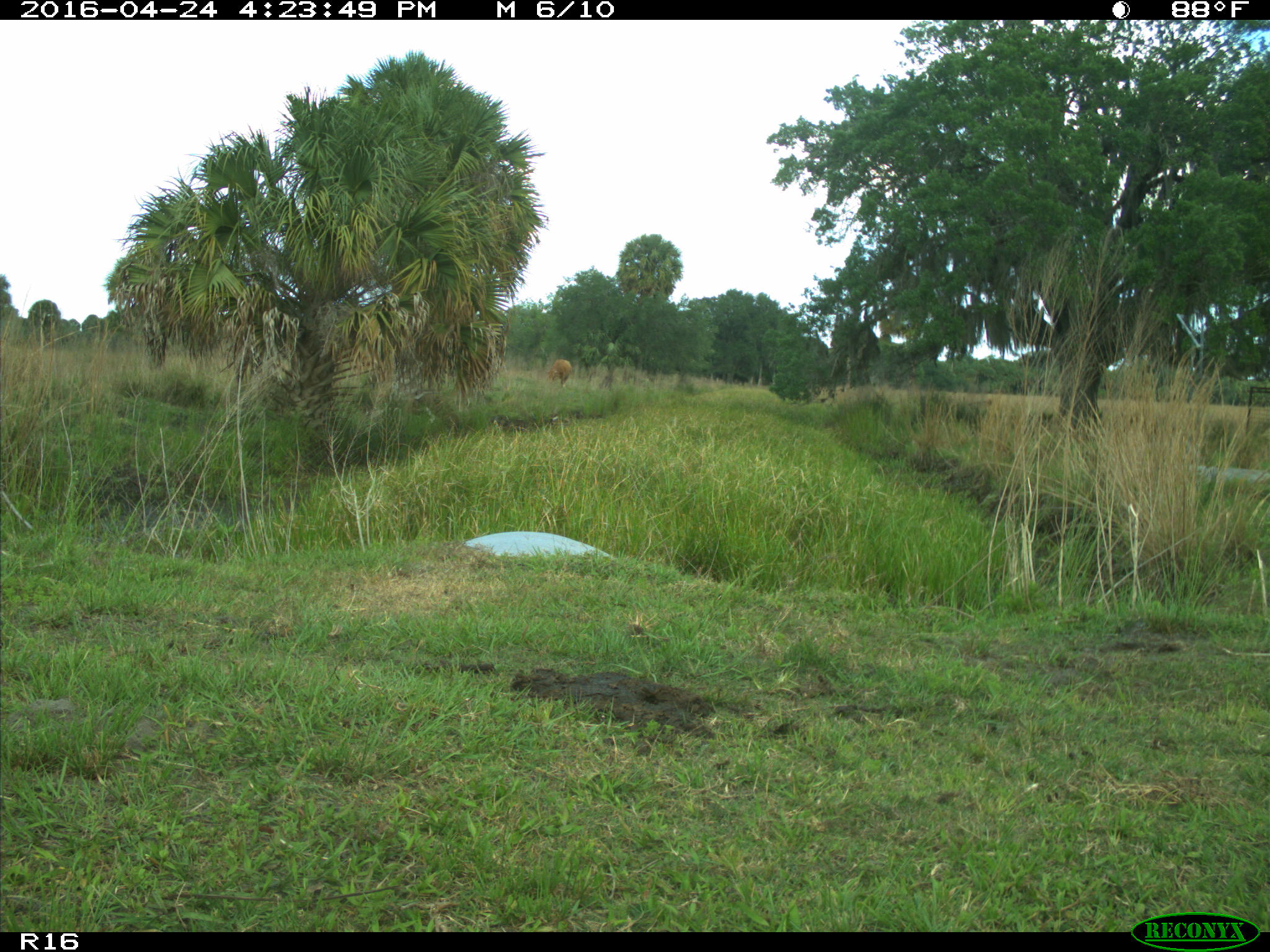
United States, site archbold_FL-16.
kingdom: Animalia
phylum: Chordata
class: Mammalia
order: Artiodactyla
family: Bovidae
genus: Bos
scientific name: Bos taurus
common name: domestic cow